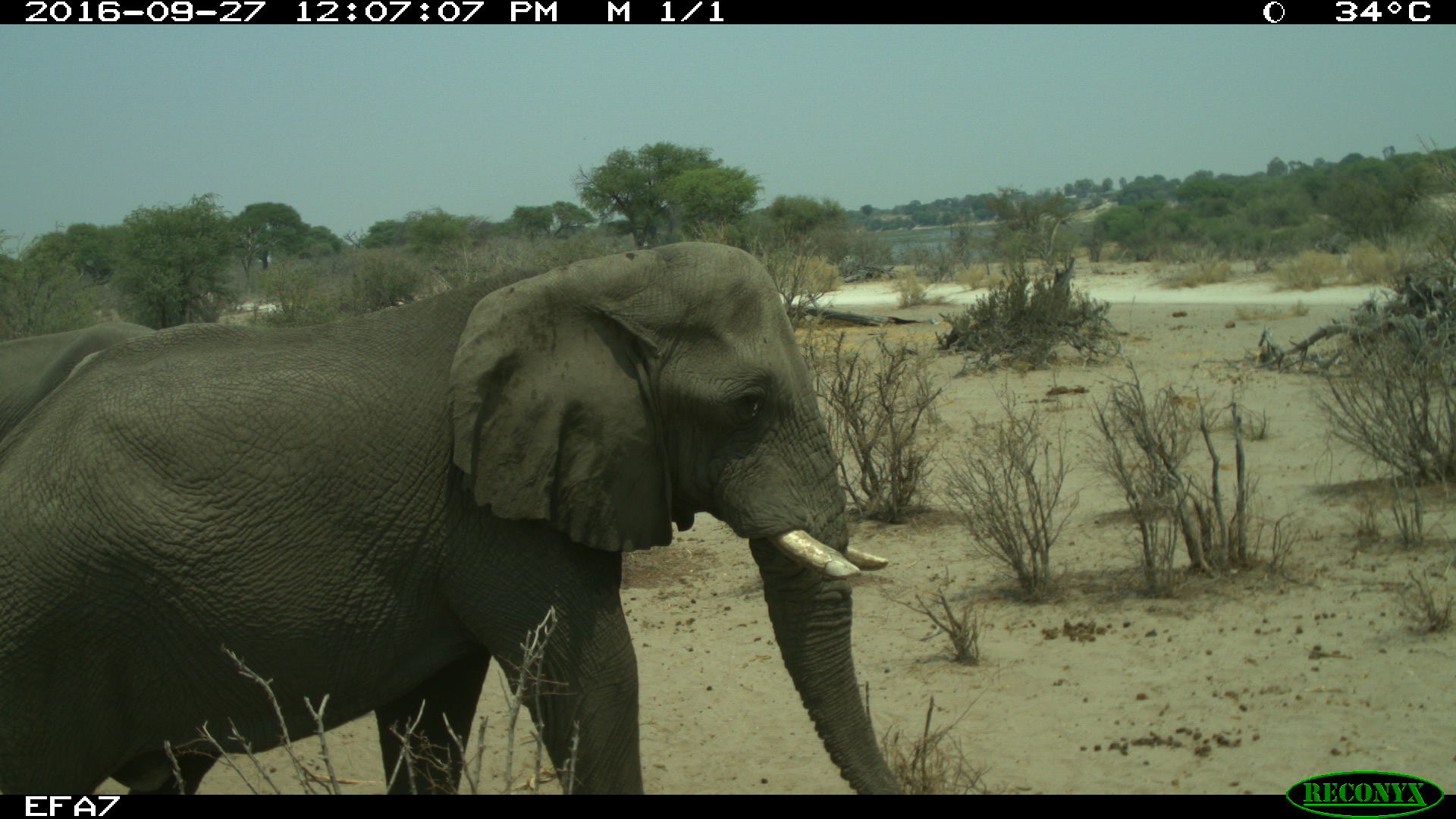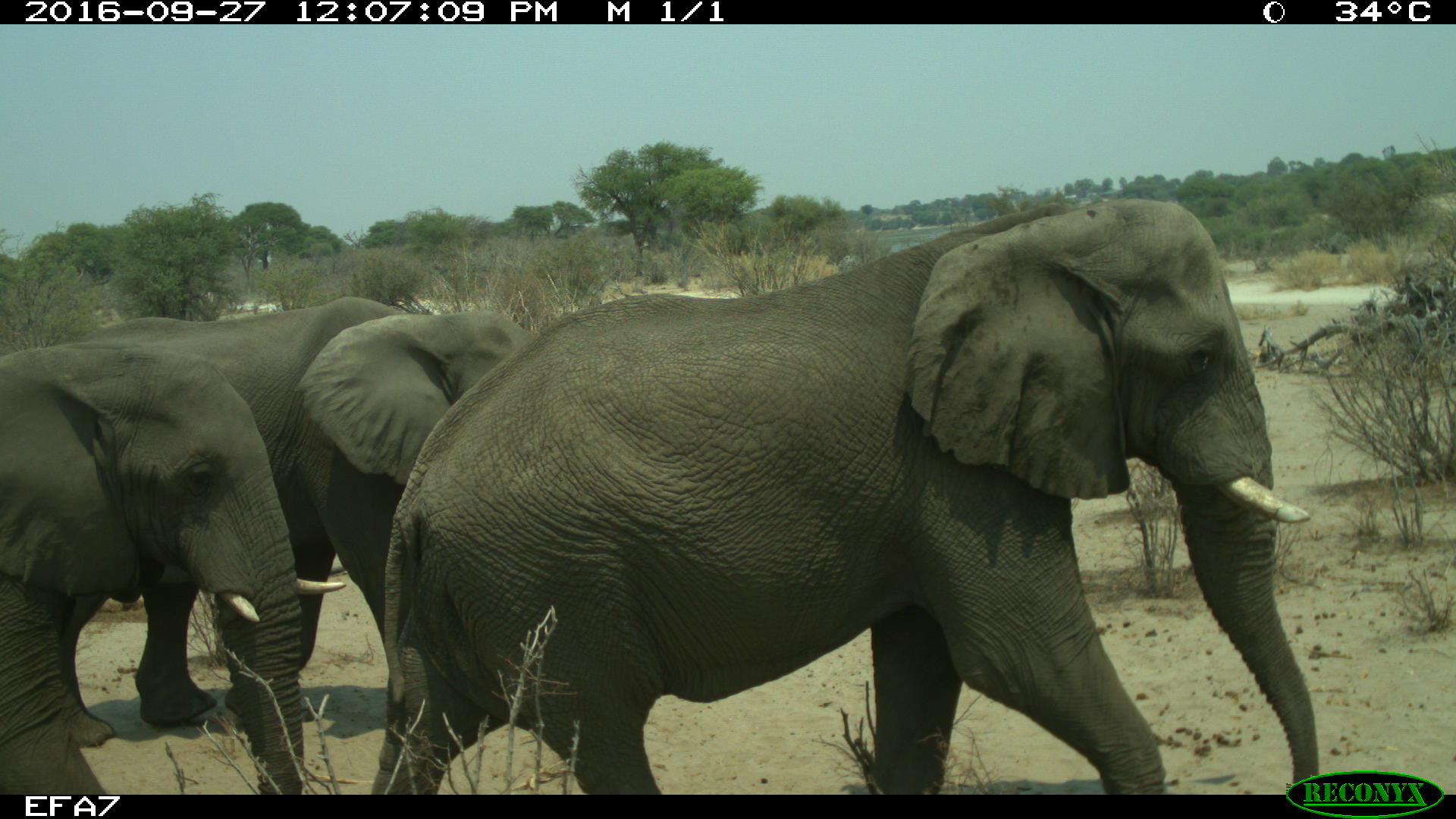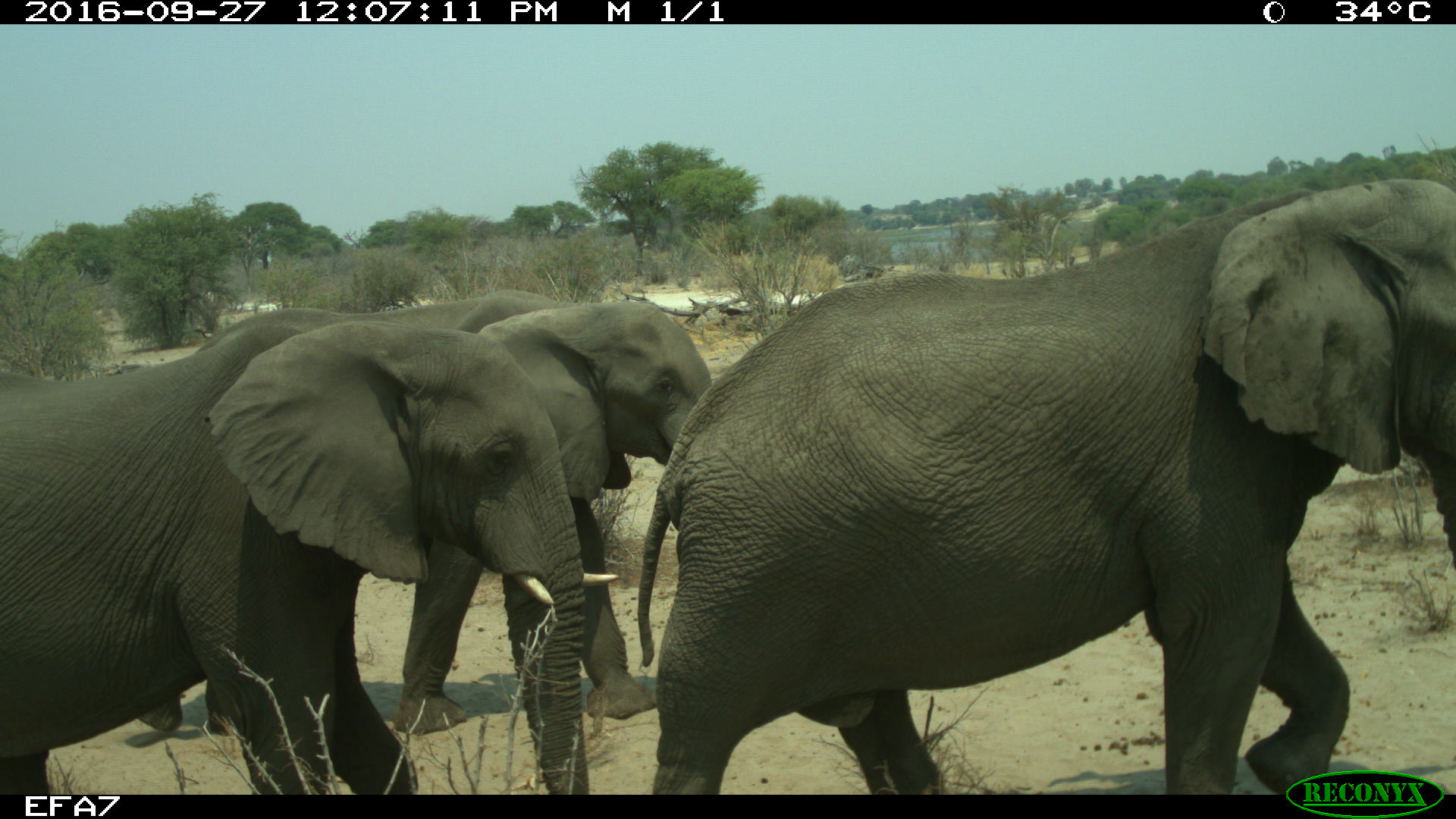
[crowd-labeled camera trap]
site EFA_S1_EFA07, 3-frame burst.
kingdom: Animalia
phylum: Chordata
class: Mammalia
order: Proboscidea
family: Elephantidae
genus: Loxodonta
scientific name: Loxodonta africana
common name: african bush elephant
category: elephant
Elephant (african bush elephant) (Loxodonta africana), count 3. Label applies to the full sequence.